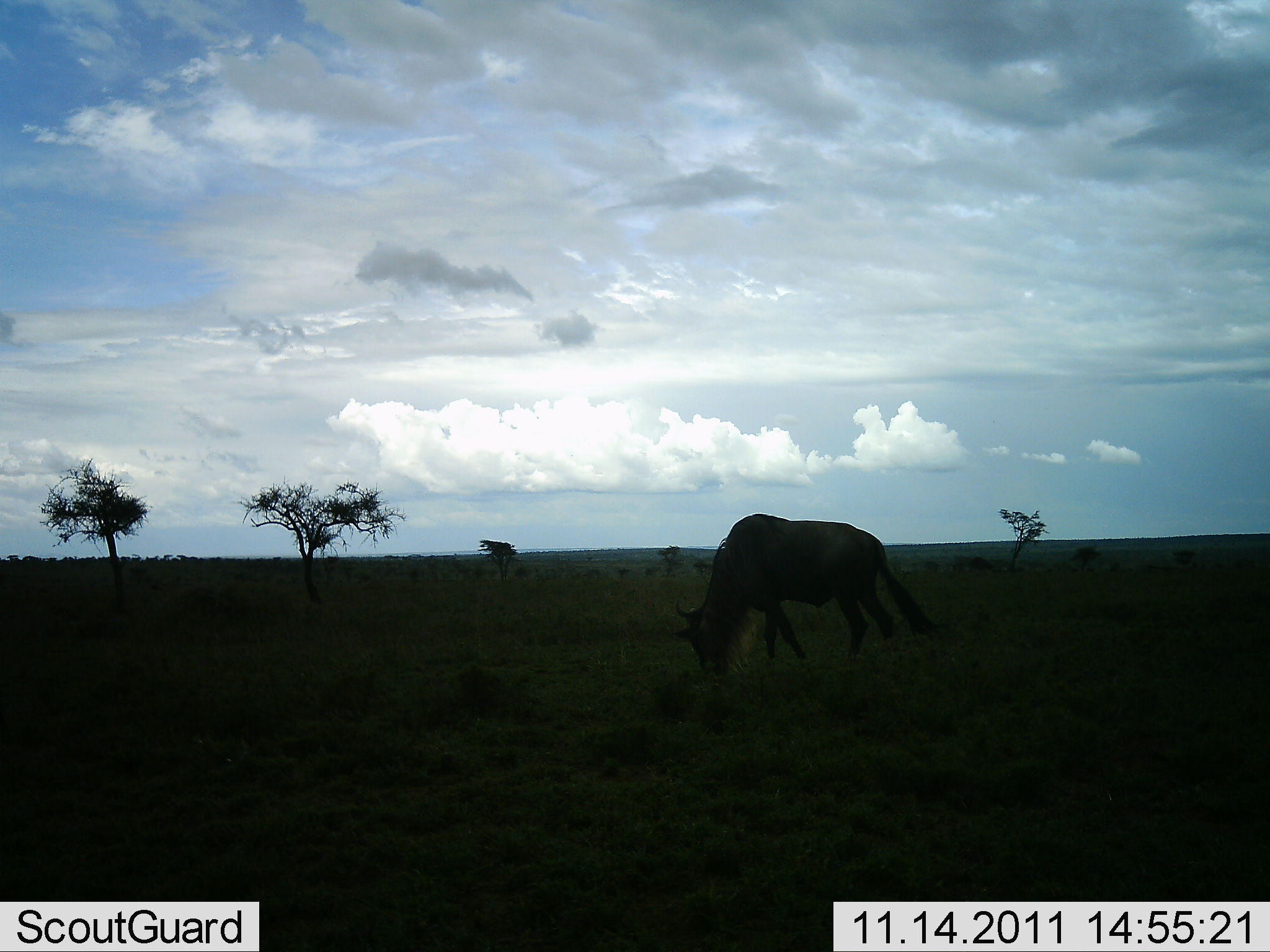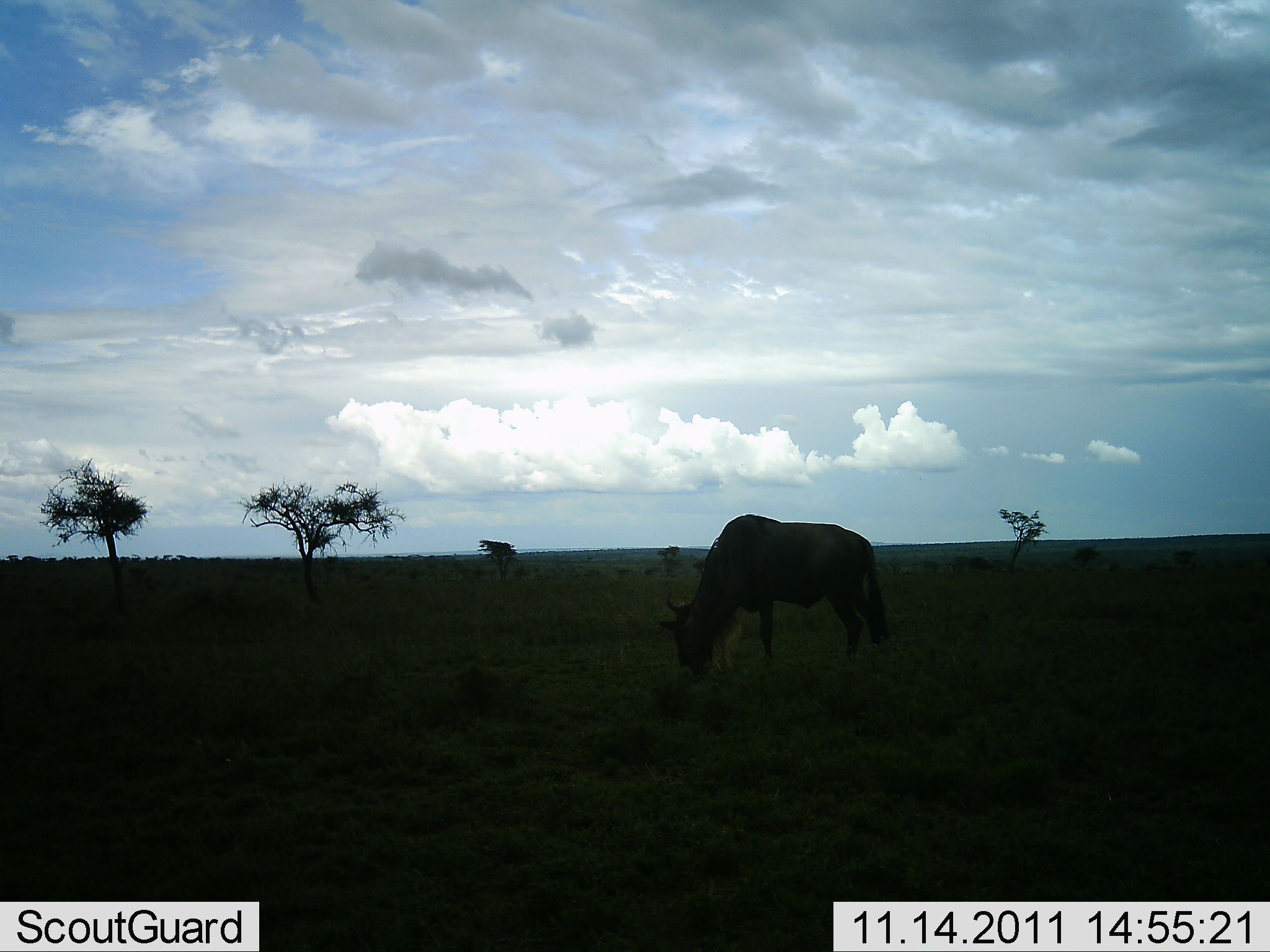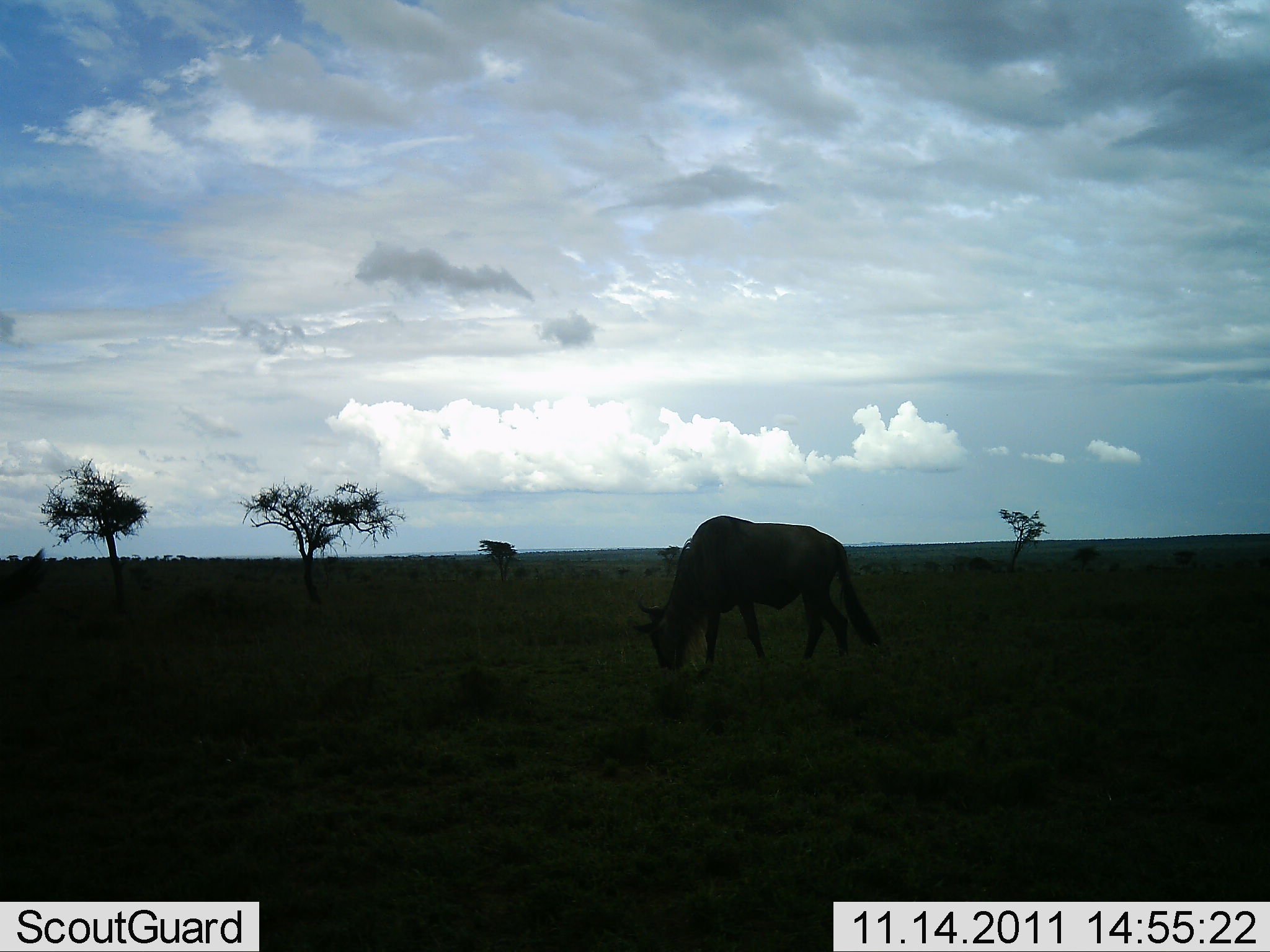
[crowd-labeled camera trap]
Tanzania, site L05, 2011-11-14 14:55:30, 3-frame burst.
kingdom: Animalia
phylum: Chordata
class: Mammalia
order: Artiodactyla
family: Bovidae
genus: Connochaetes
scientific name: Connochaetes taurinus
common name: blue wildebeest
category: wildebeest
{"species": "wildebeest (blue wildebeest) (Connochaetes taurinus)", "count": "1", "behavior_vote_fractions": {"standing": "0%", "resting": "0%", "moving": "36%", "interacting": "0%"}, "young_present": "0%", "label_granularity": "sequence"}